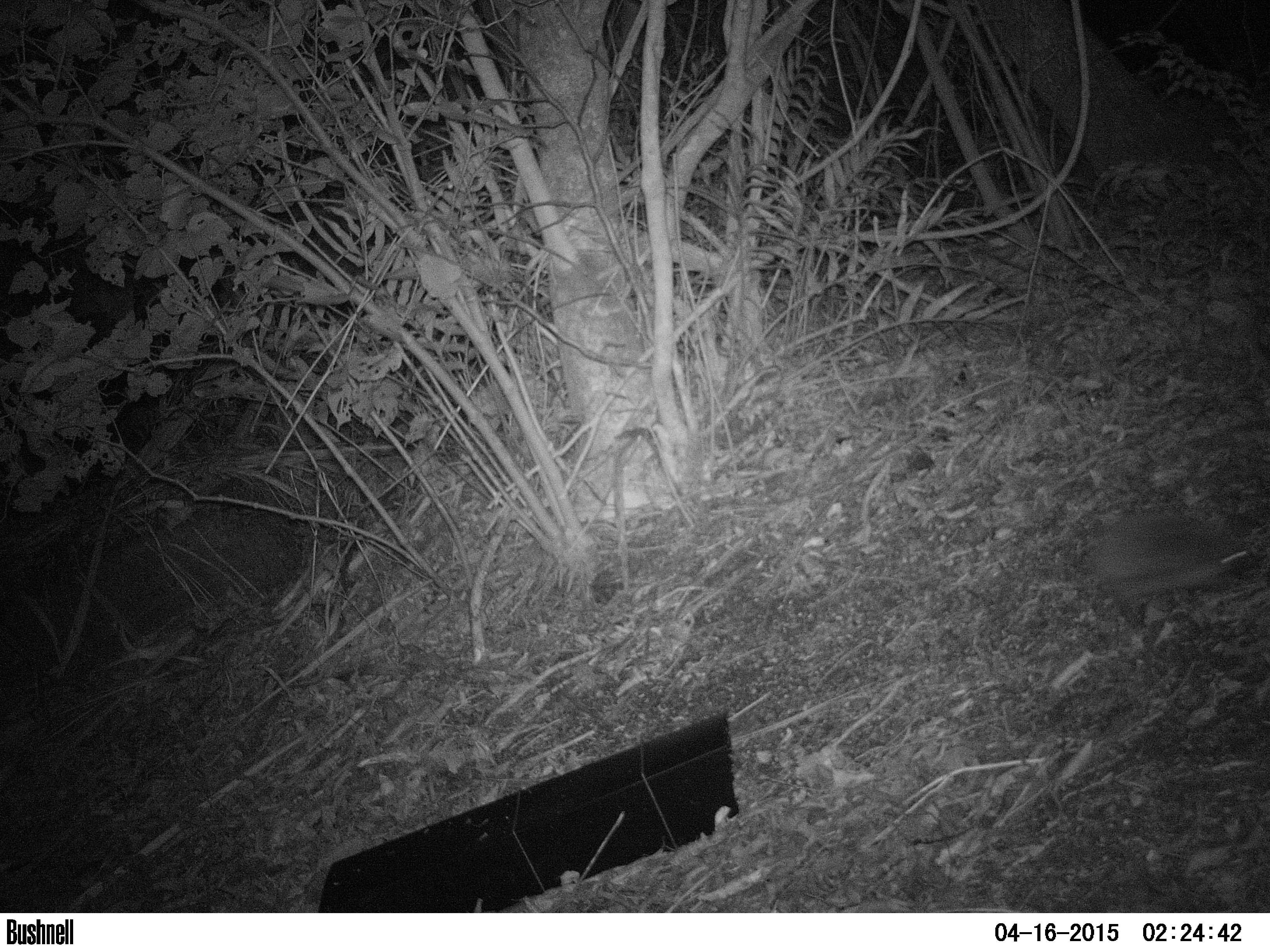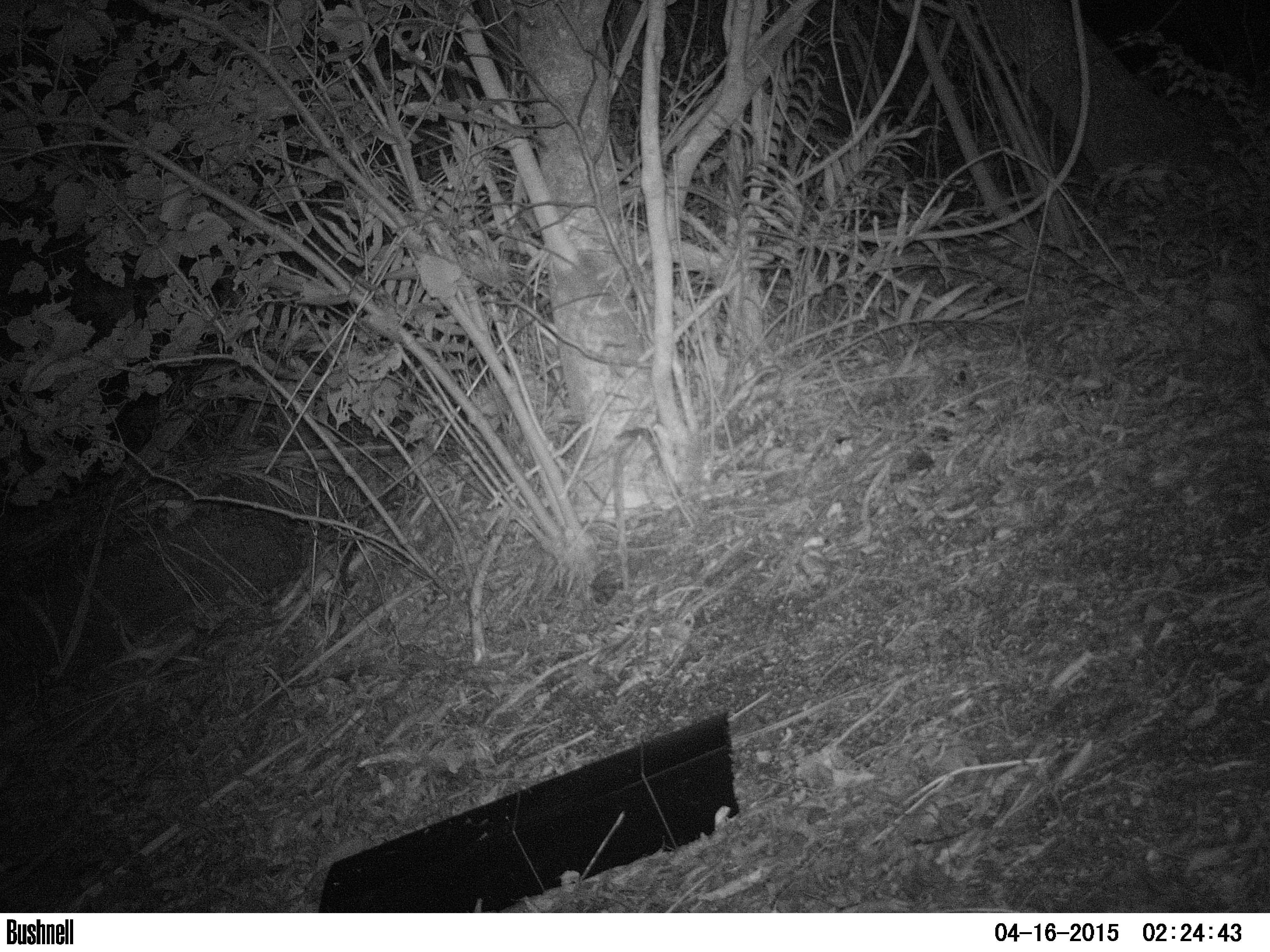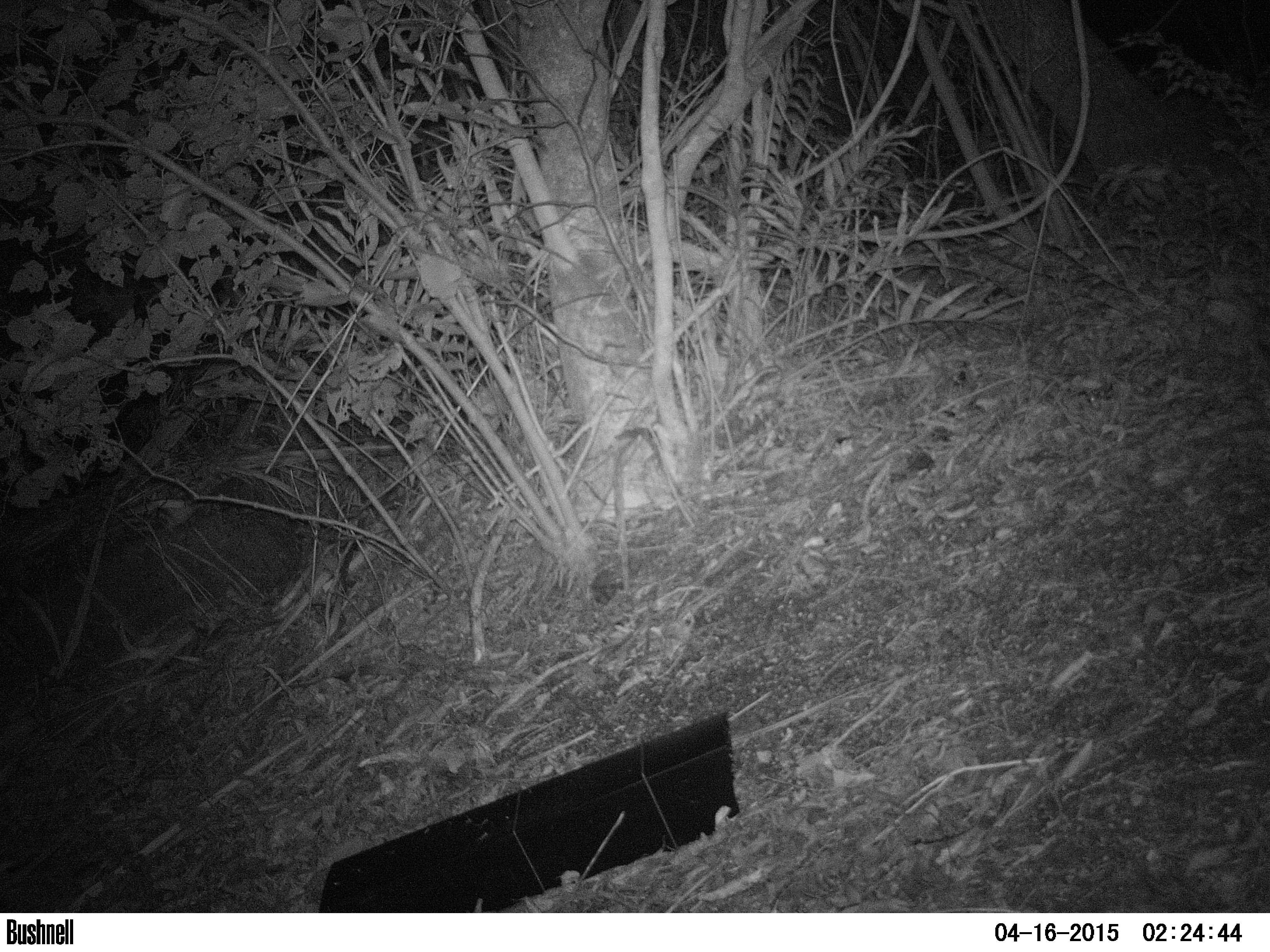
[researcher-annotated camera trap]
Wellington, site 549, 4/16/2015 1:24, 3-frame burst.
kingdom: Animalia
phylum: Chordata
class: Mammalia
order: Eulipotyphla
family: Erinaceidae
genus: Erinaceus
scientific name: Erinaceus europaeus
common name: hedgehog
Hedgehog (Erinaceus europaeus).